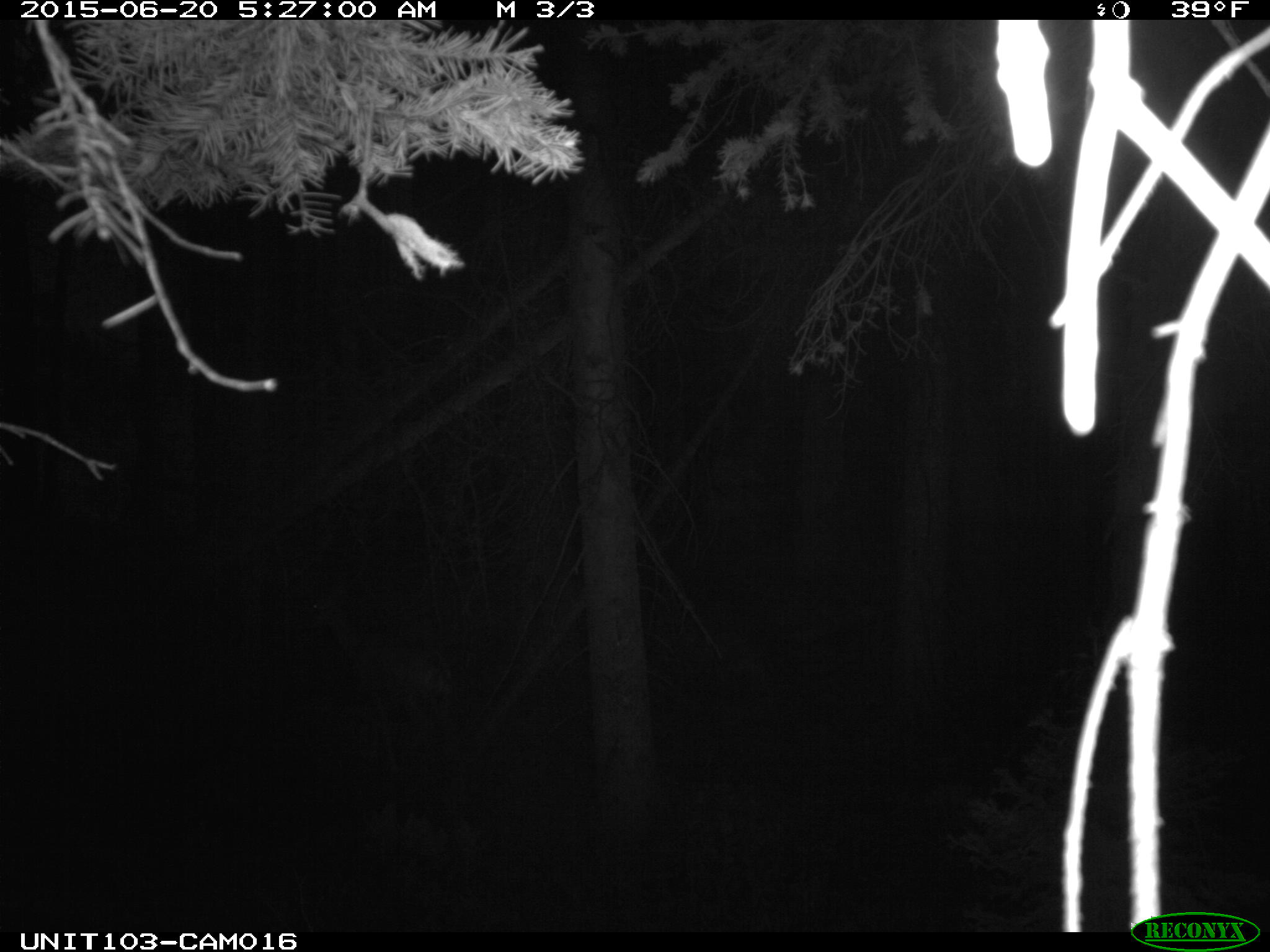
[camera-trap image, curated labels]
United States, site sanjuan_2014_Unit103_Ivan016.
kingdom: Animalia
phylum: Chordata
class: Mammalia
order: Artiodactyla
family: Cervidae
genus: Odocoileus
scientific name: Odocoileus hemionus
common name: mule deer